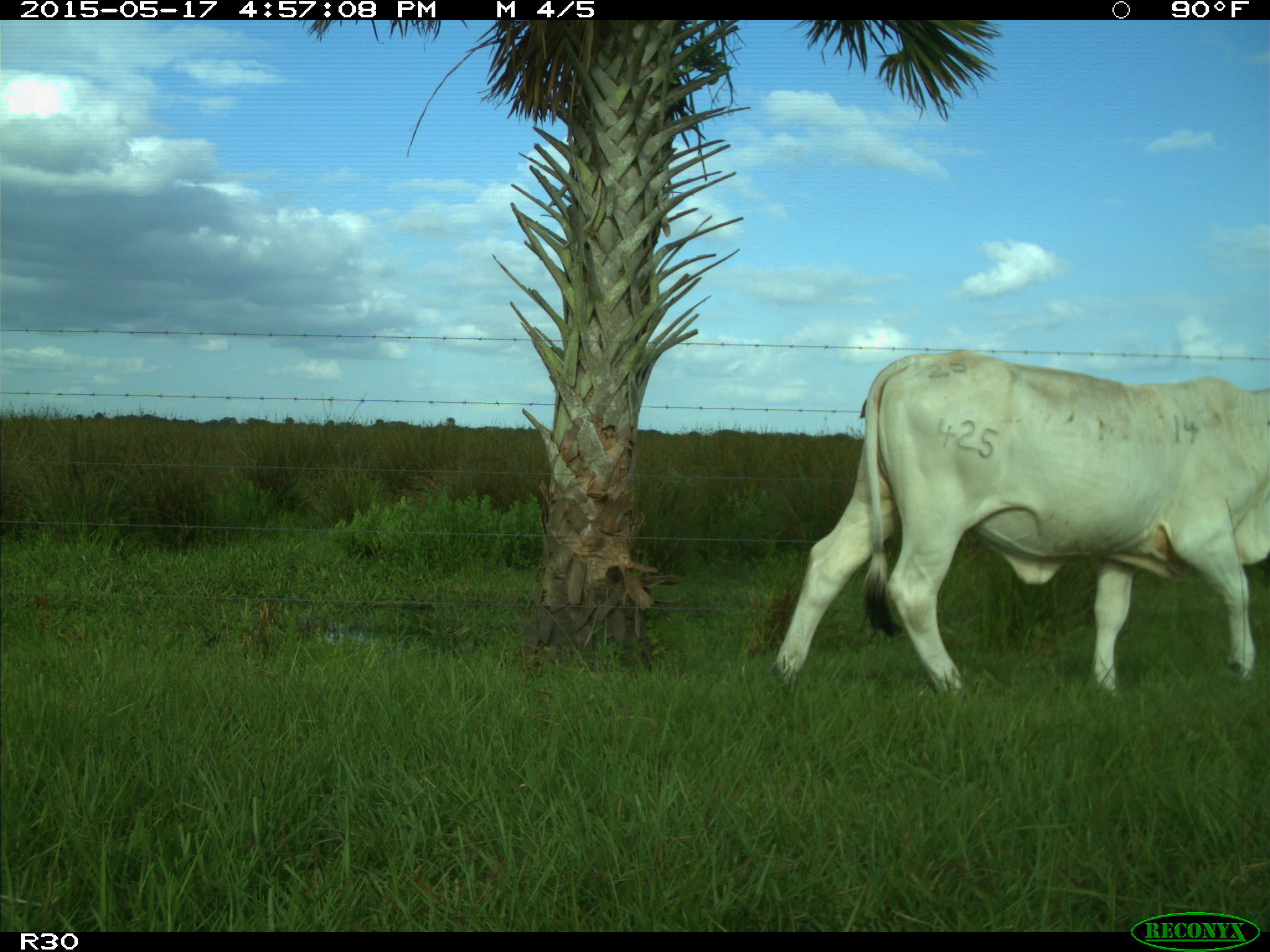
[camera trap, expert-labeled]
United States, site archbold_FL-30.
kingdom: Animalia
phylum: Chordata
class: Mammalia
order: Artiodactyla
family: Bovidae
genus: Bos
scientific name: Bos taurus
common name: domestic cow